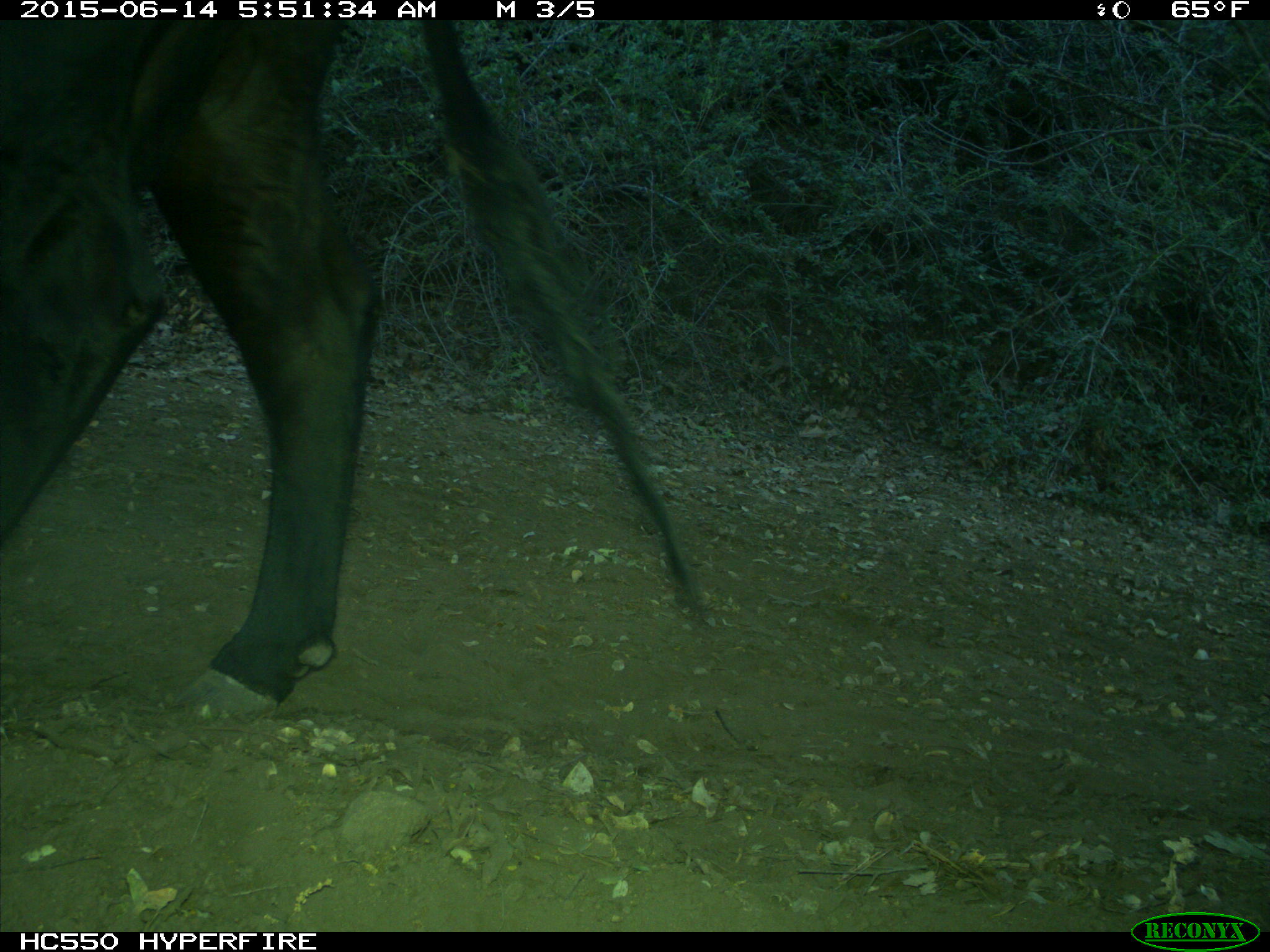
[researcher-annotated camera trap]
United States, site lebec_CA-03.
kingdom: Animalia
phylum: Chordata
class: Mammalia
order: Artiodactyla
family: Bovidae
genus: Bos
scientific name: Bos taurus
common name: domestic cow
Bos taurus (domestic cow).